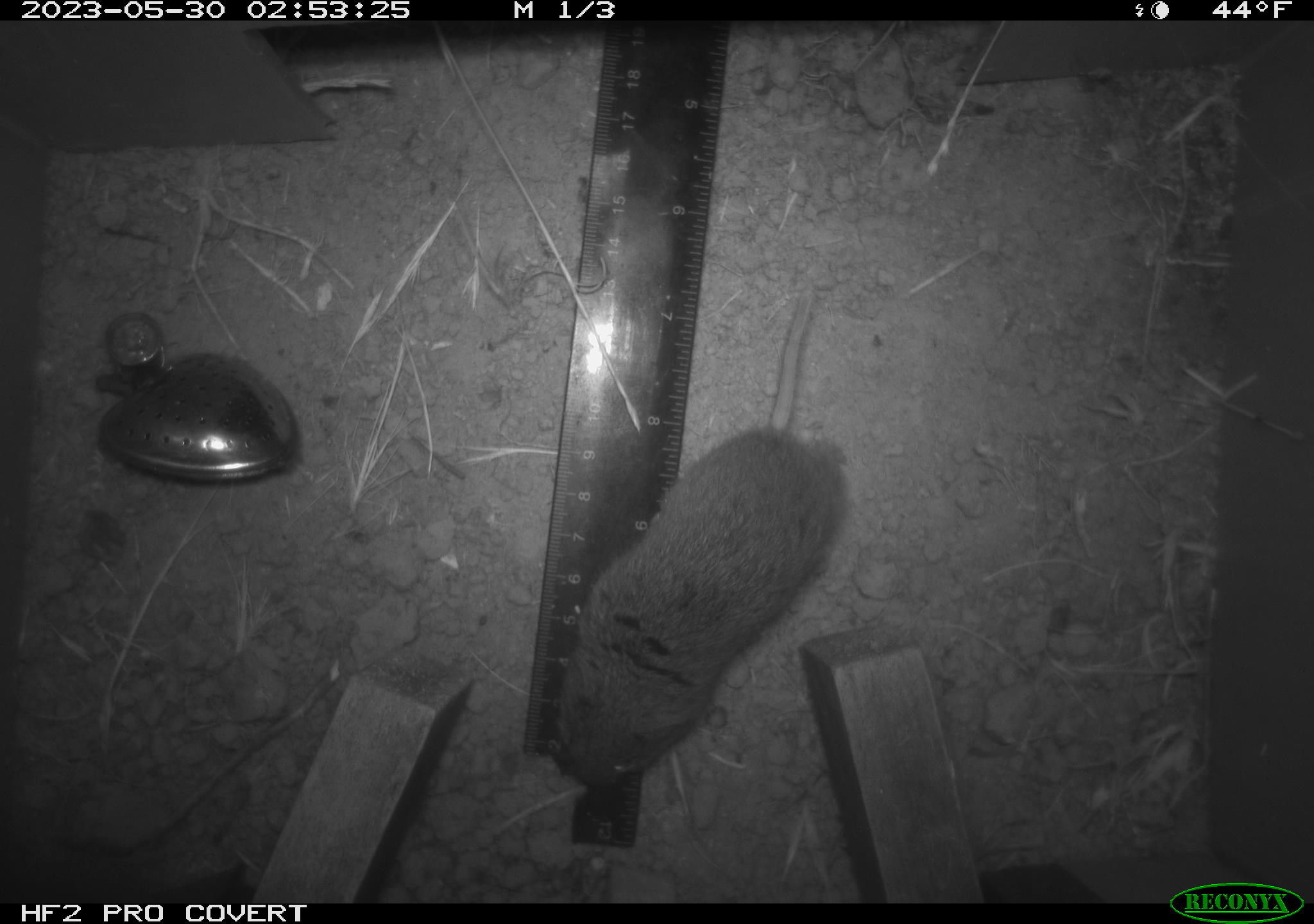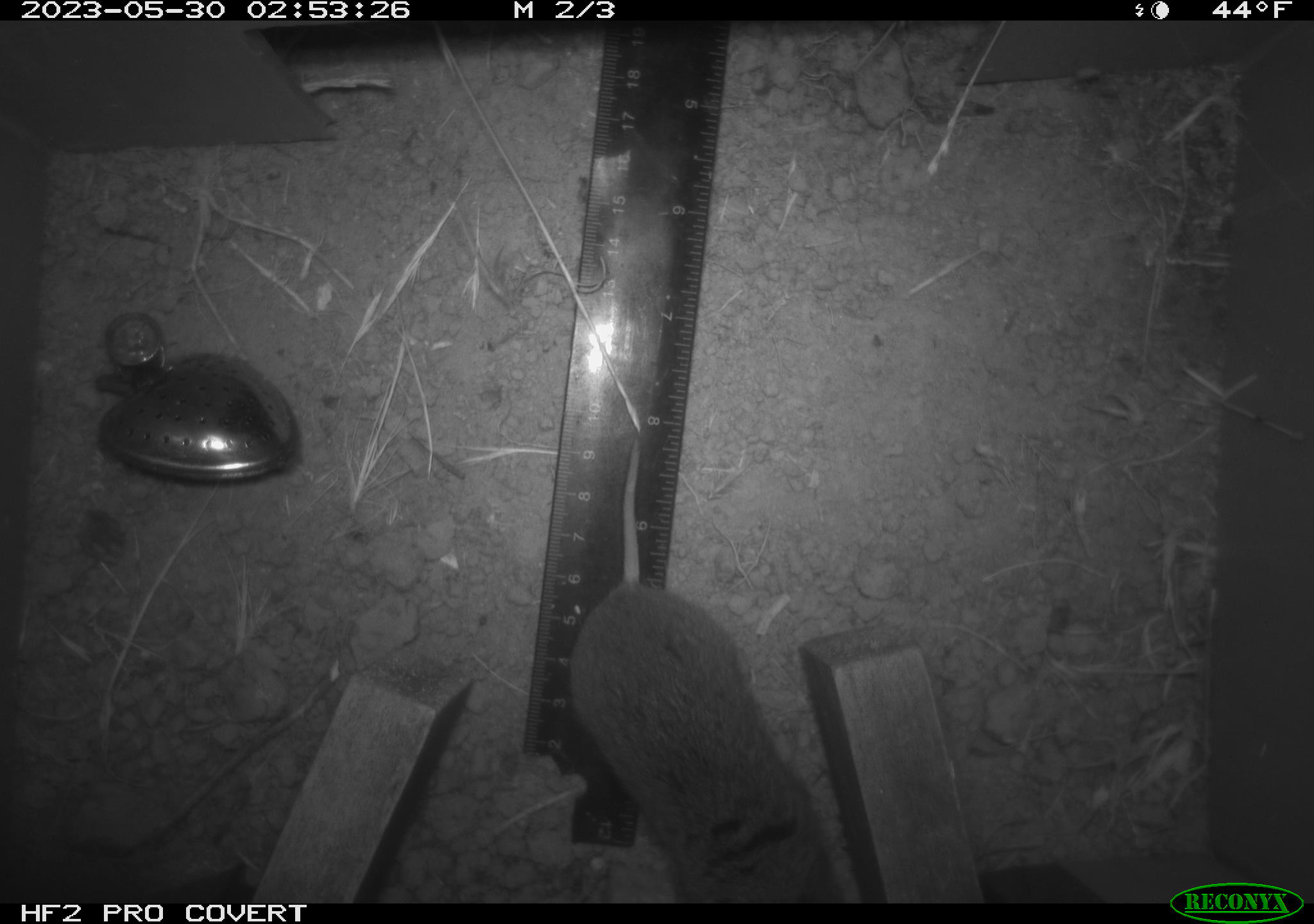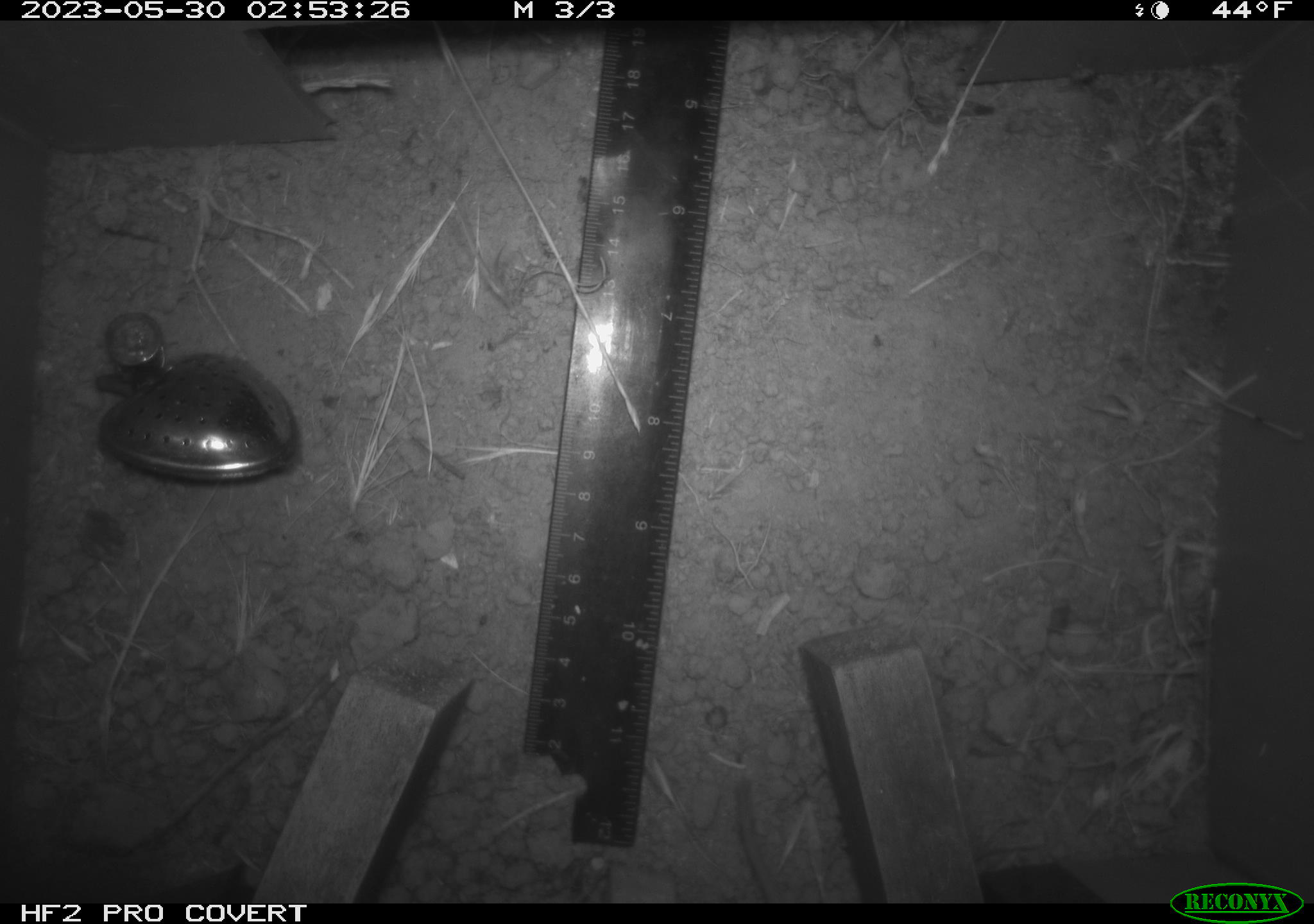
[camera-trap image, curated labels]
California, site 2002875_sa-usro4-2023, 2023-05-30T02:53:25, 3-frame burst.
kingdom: Animalia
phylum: Chordata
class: Mammalia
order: Rodentia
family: Cricetidae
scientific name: Arvicolinae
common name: voles, lemmings, and muskrats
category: arvicolinae subfamily